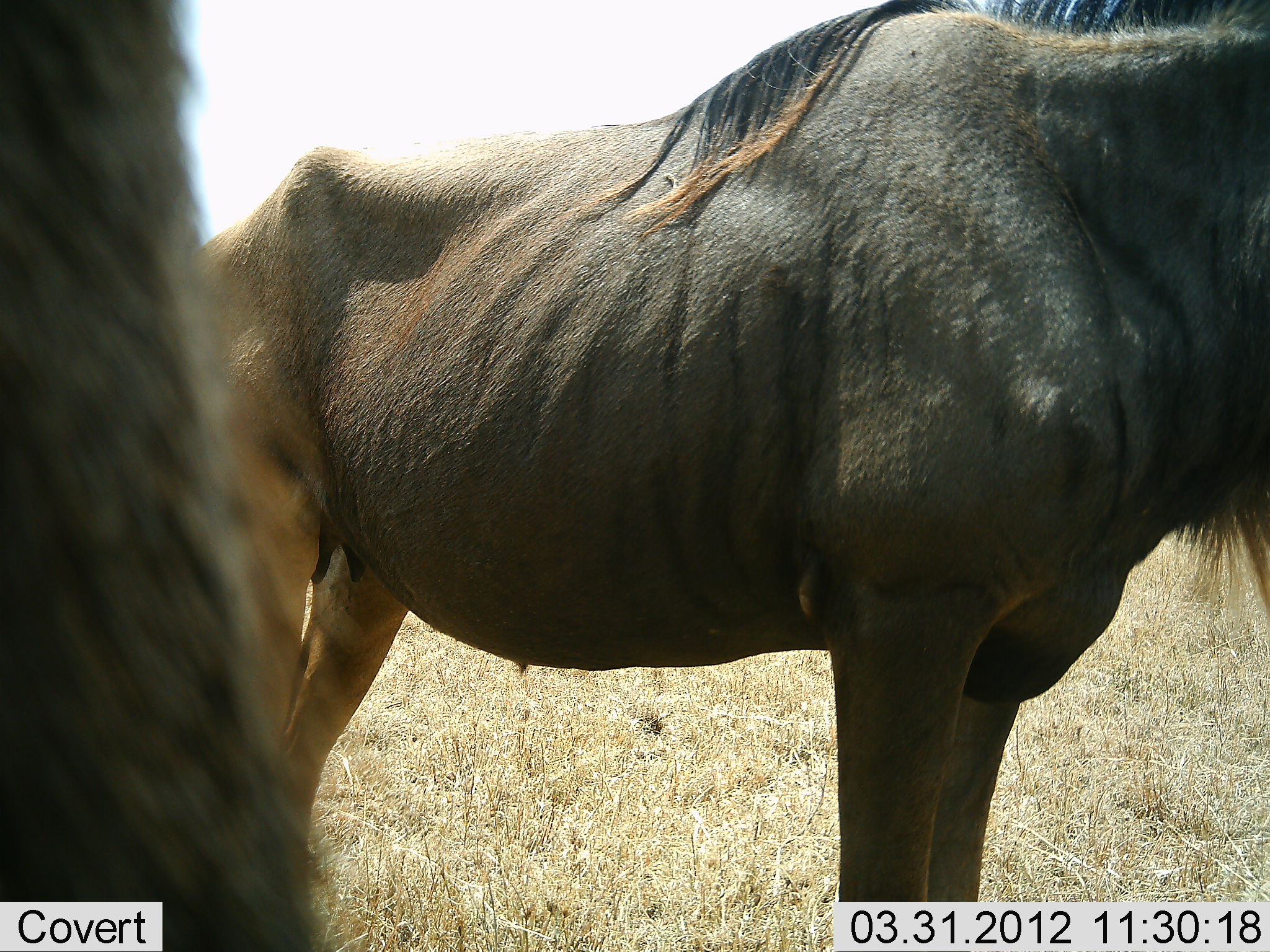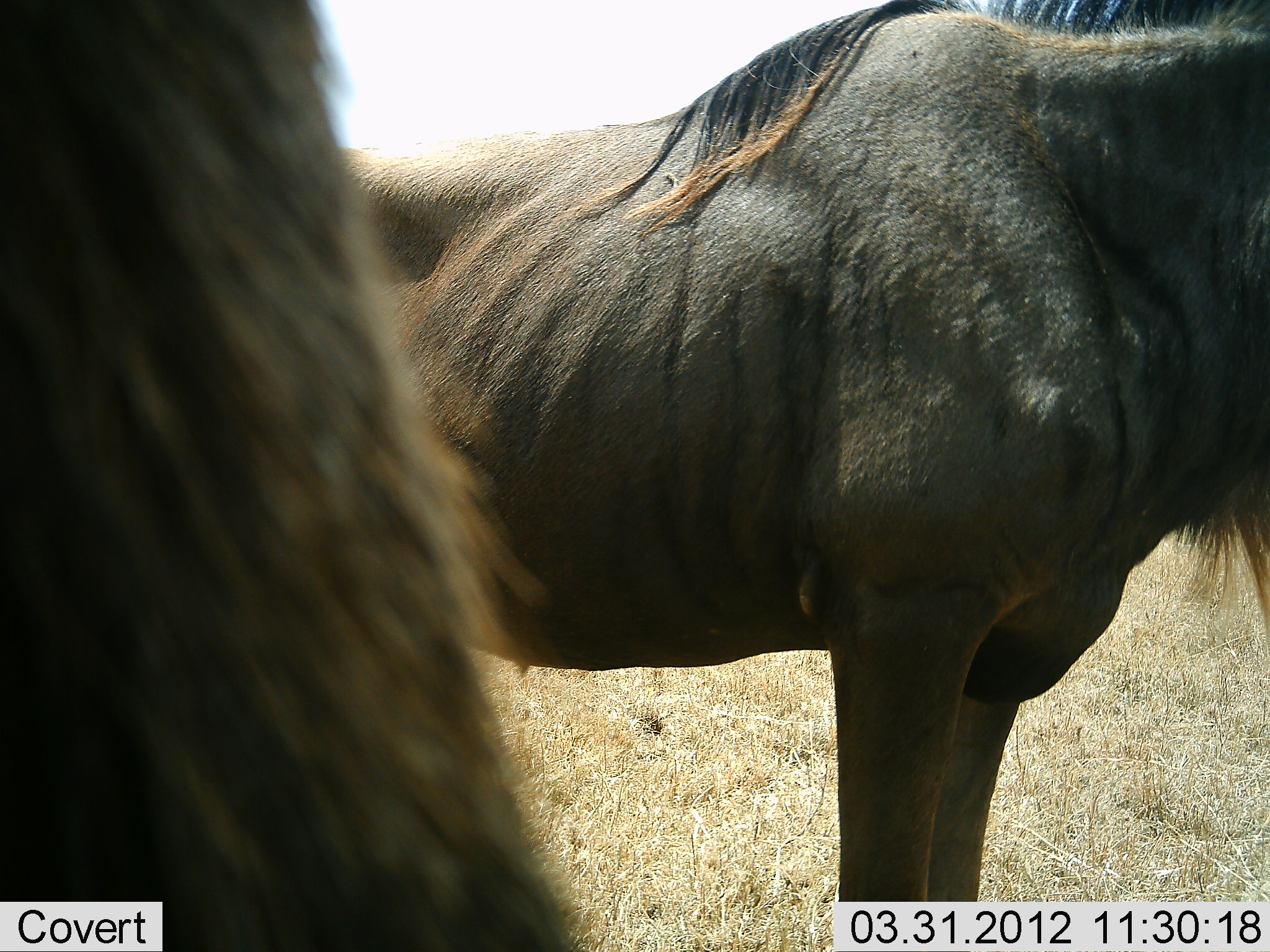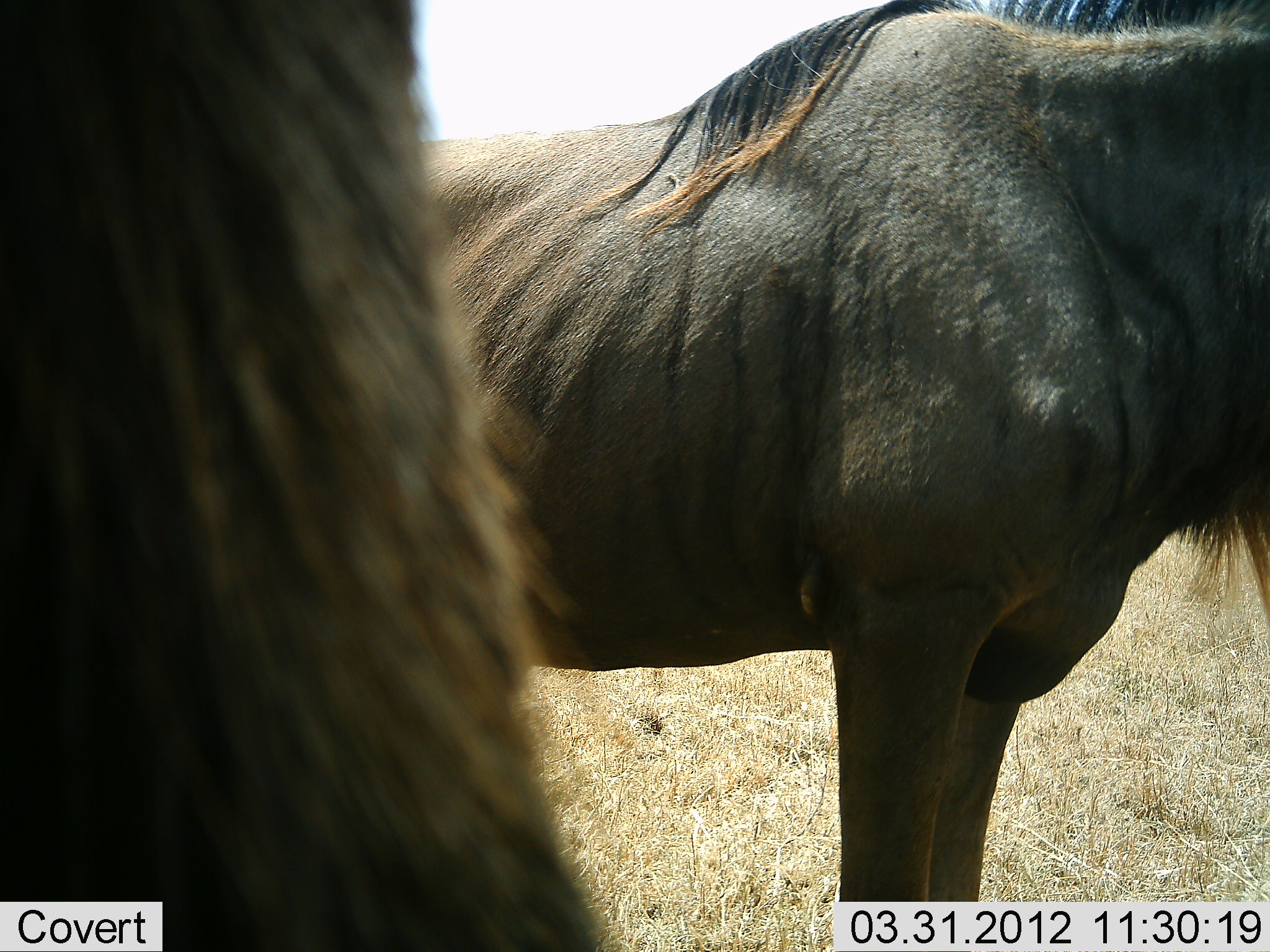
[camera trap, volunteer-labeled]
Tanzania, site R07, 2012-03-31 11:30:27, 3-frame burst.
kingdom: Animalia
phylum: Chordata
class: Mammalia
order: Artiodactyla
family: Bovidae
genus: Connochaetes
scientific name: Connochaetes taurinus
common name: blue wildebeest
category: wildebeest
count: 2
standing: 97%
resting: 0%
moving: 10%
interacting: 0%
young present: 0%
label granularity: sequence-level